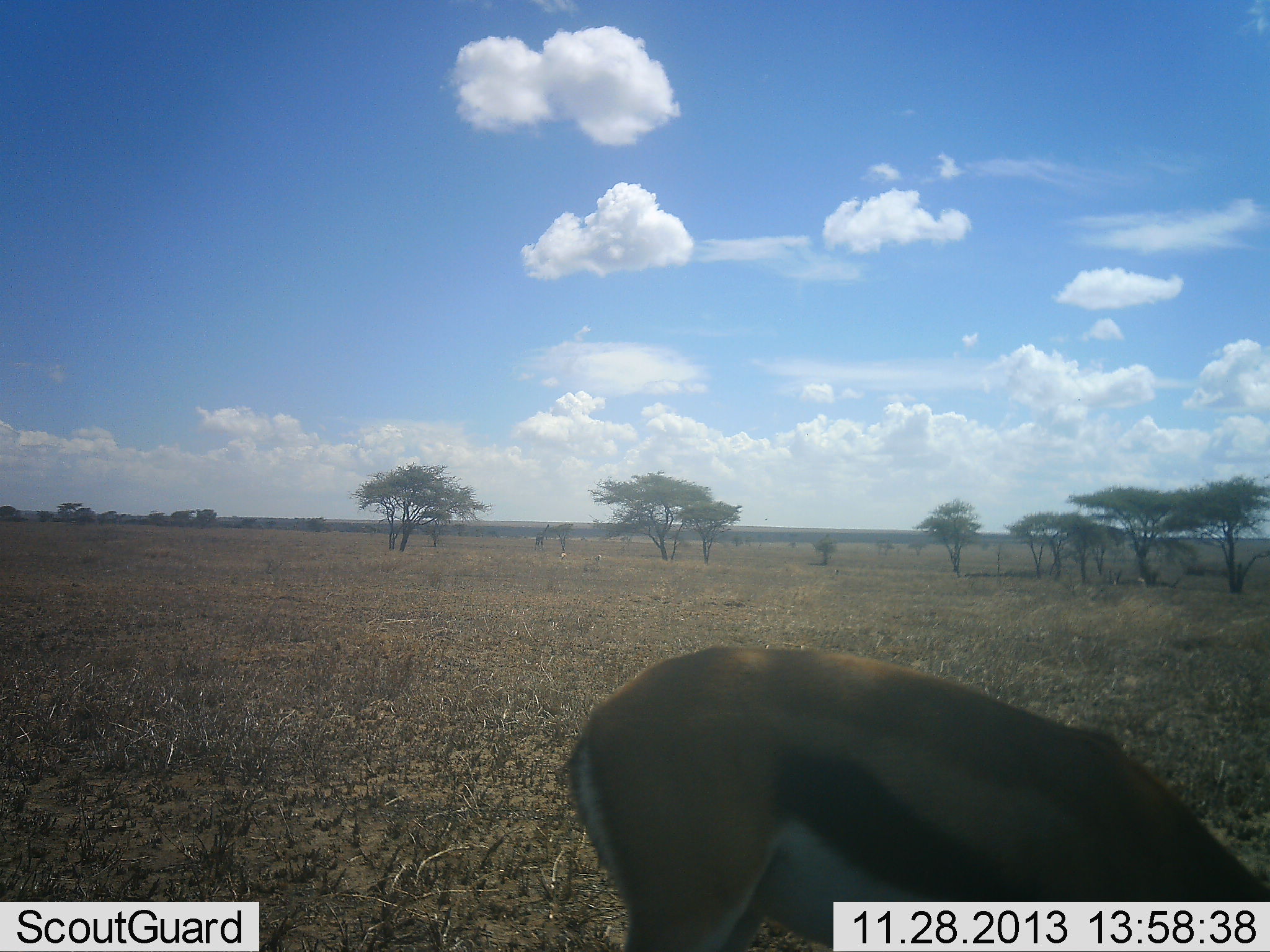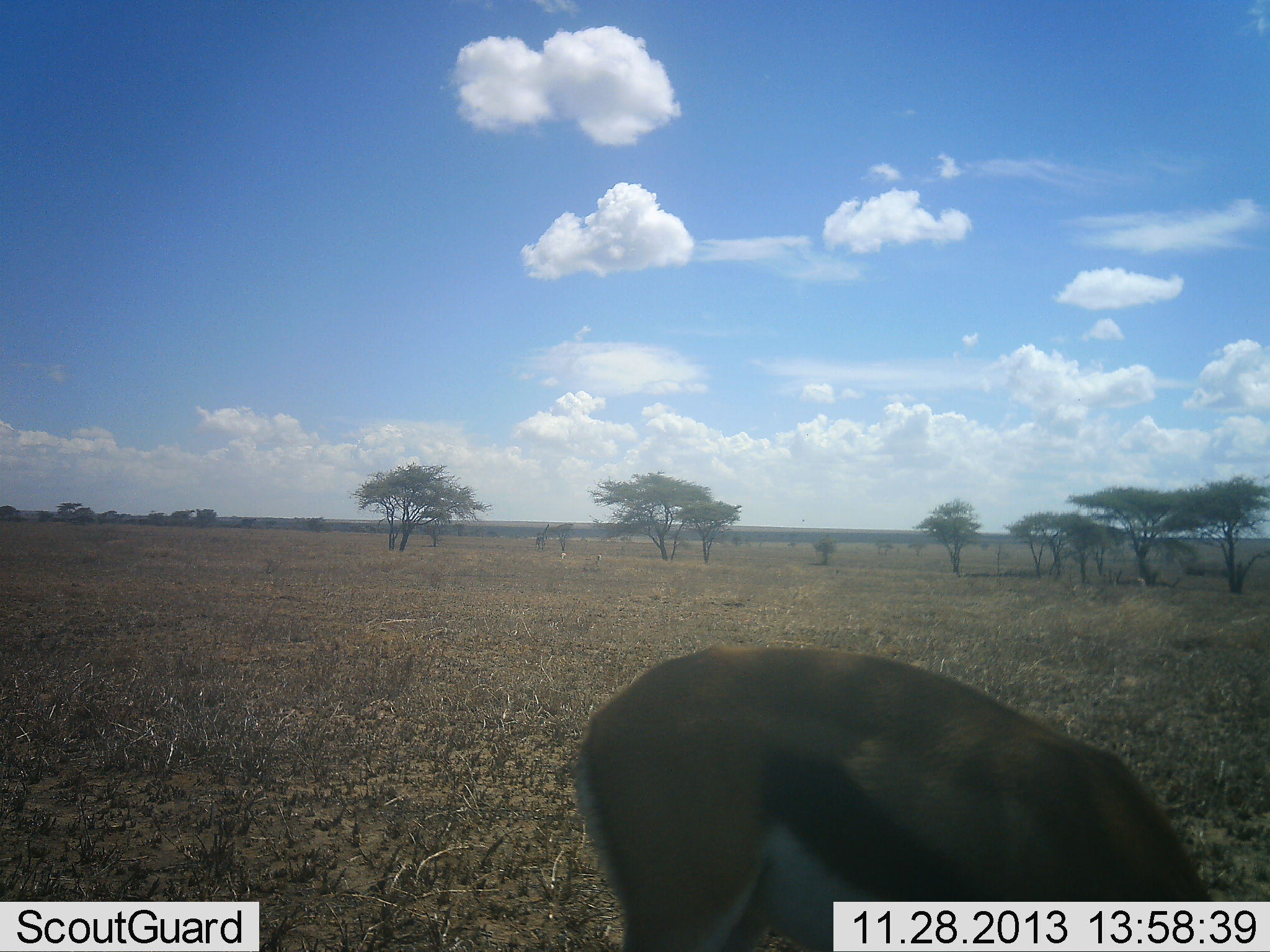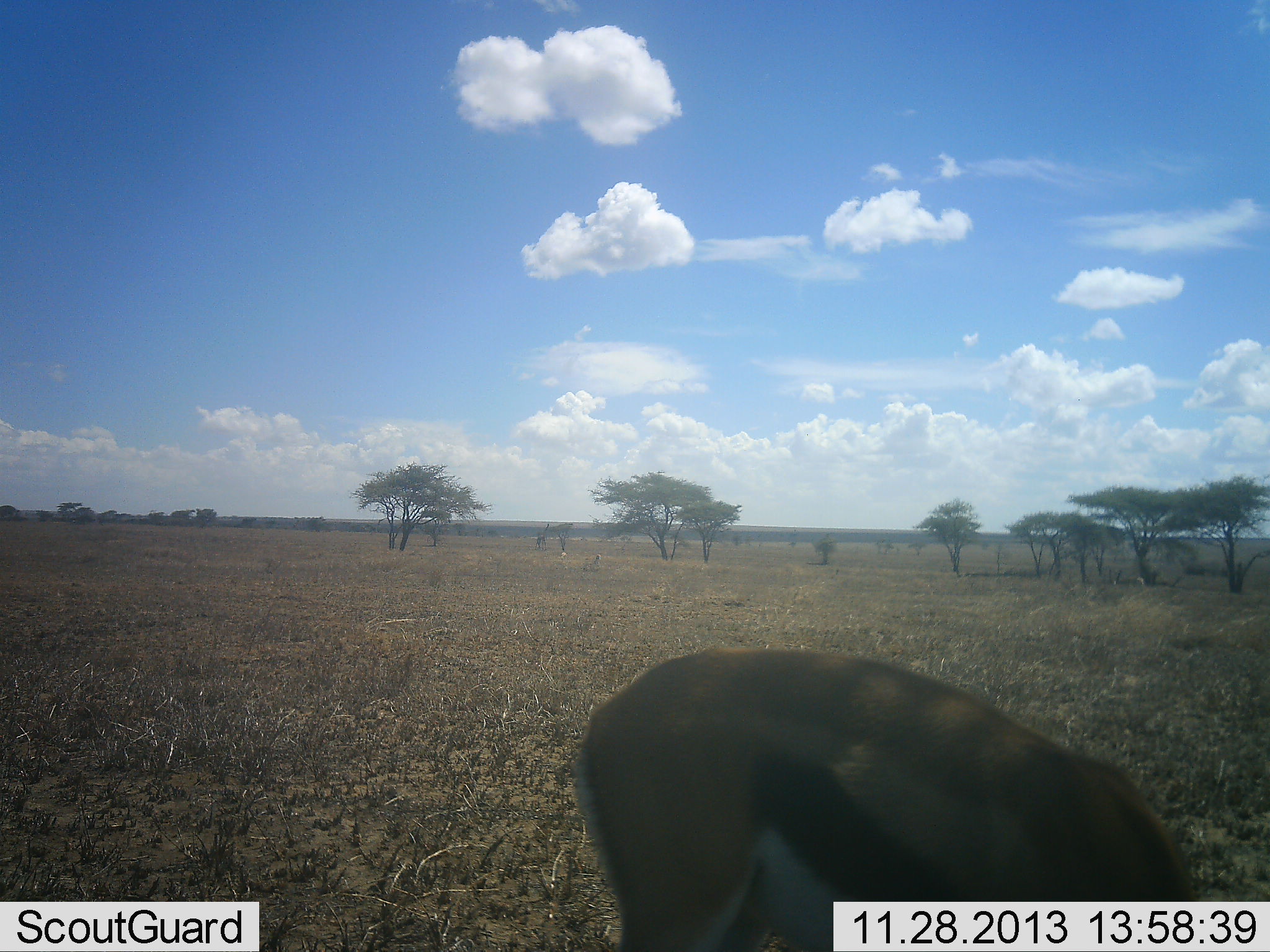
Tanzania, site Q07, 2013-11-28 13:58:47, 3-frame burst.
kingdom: Animalia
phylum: Chordata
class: Mammalia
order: Artiodactyla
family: Bovidae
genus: Eudorcas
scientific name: Eudorcas thomsonii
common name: thomson's gazelle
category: gazellethomsons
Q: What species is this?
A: Gazellethomsons (thomson's gazelle) (Eudorcas thomsonii).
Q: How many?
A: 1.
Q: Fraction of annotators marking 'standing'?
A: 30%.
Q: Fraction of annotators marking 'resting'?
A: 0%.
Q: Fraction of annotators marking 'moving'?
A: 0%.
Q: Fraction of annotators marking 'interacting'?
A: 0%.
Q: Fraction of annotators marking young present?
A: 0%.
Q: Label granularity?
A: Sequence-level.